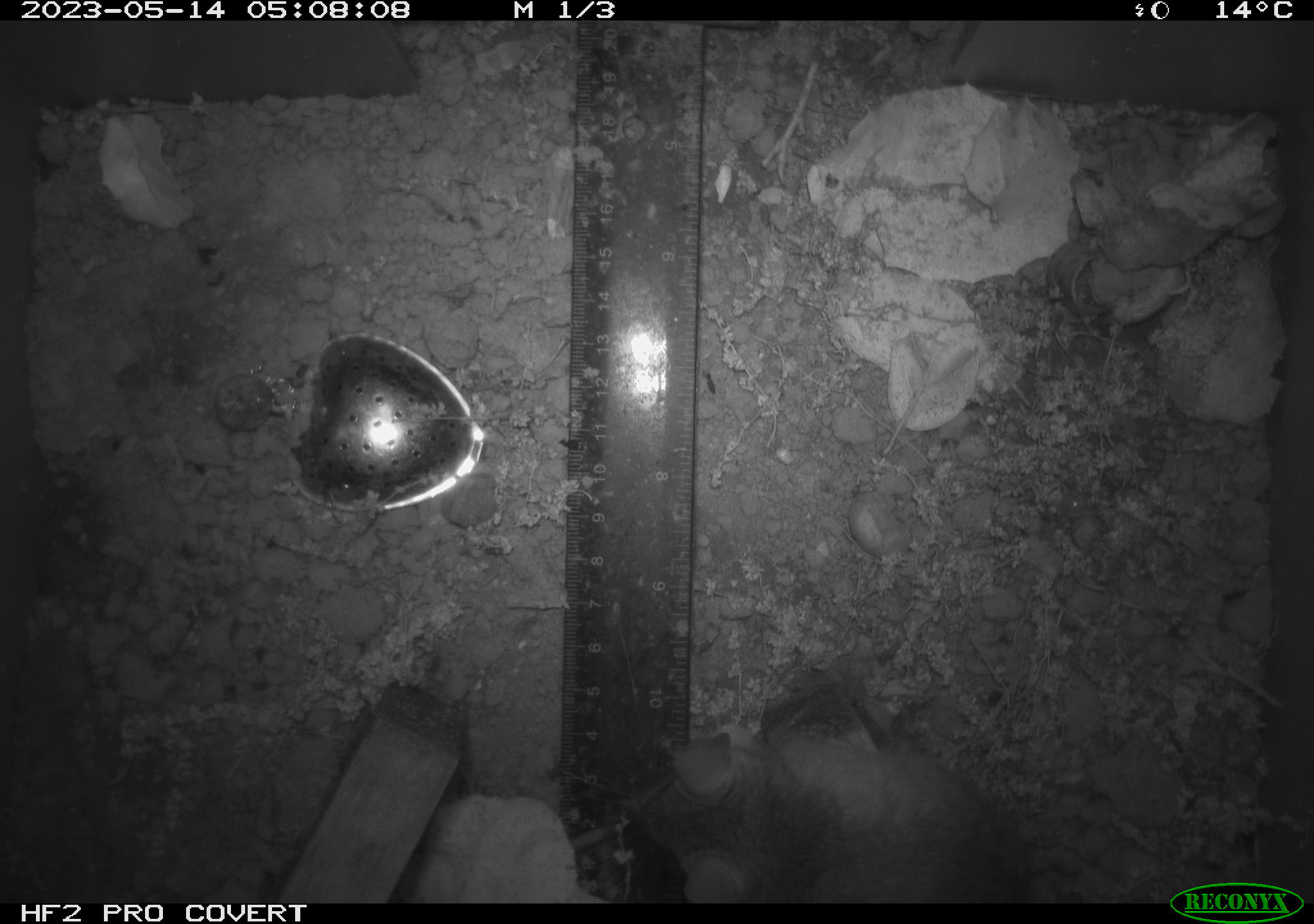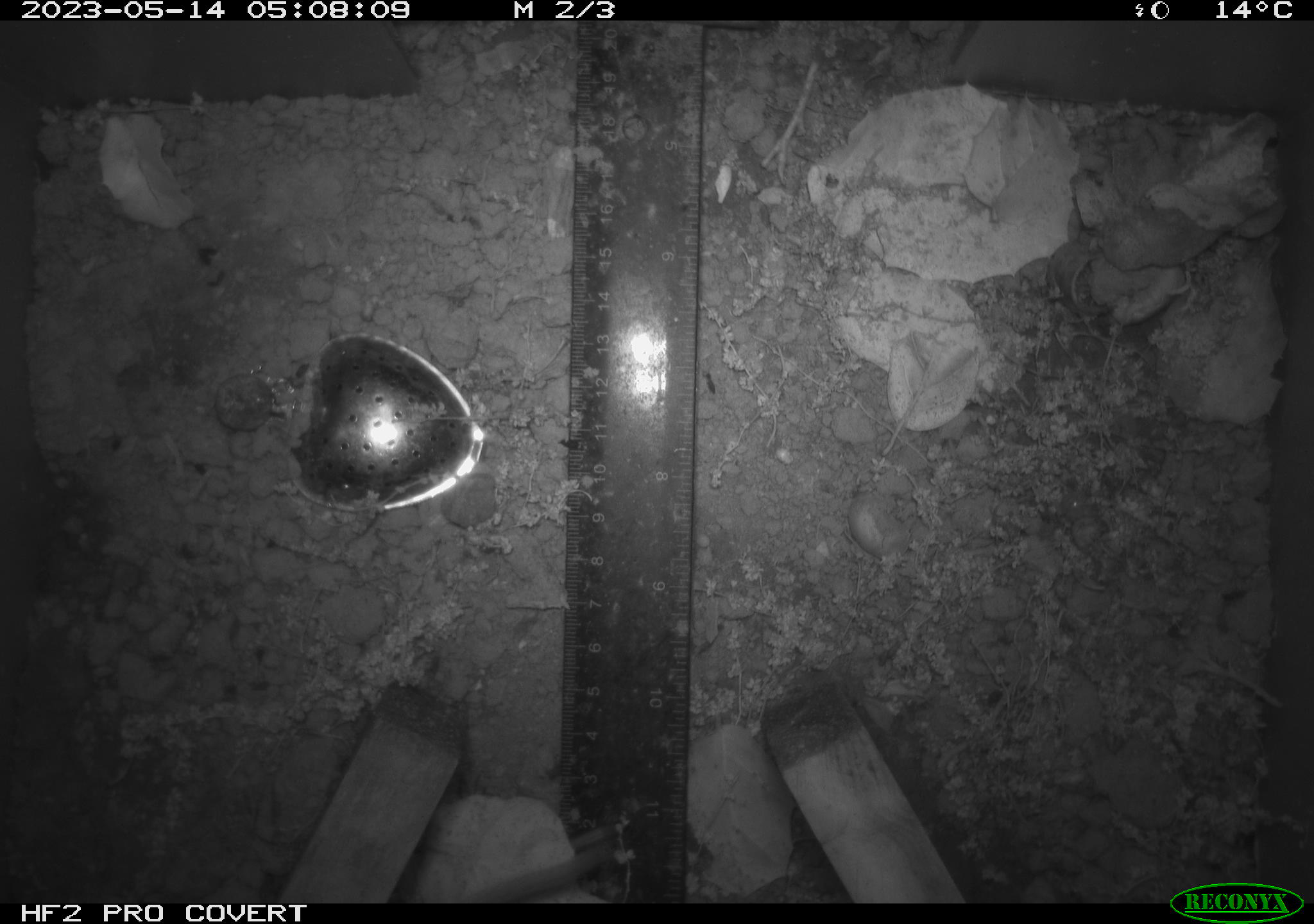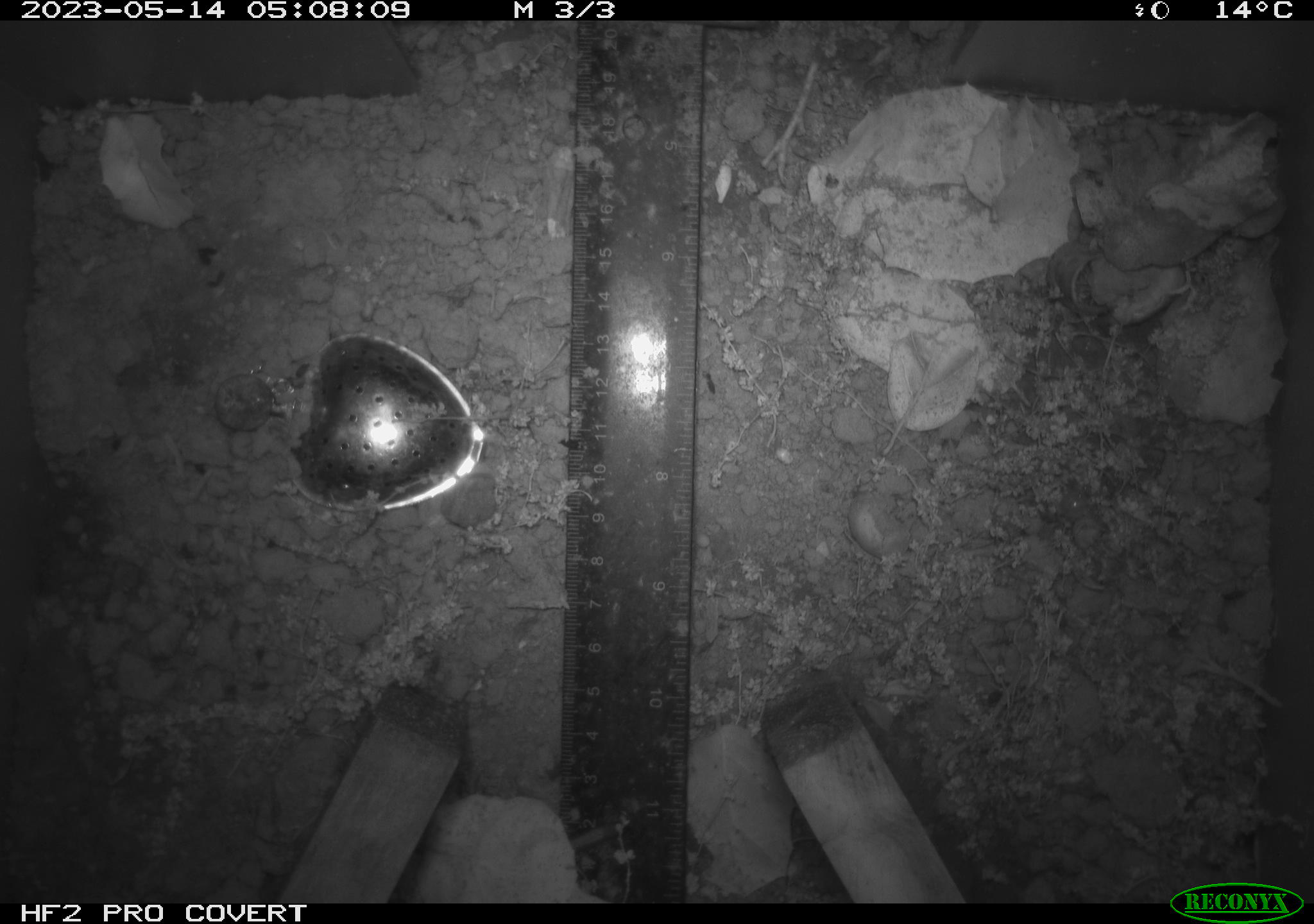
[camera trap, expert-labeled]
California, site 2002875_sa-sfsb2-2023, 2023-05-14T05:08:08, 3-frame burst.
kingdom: Animalia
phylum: Chordata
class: Mammalia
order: Rodentia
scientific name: Rodentia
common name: mouse species